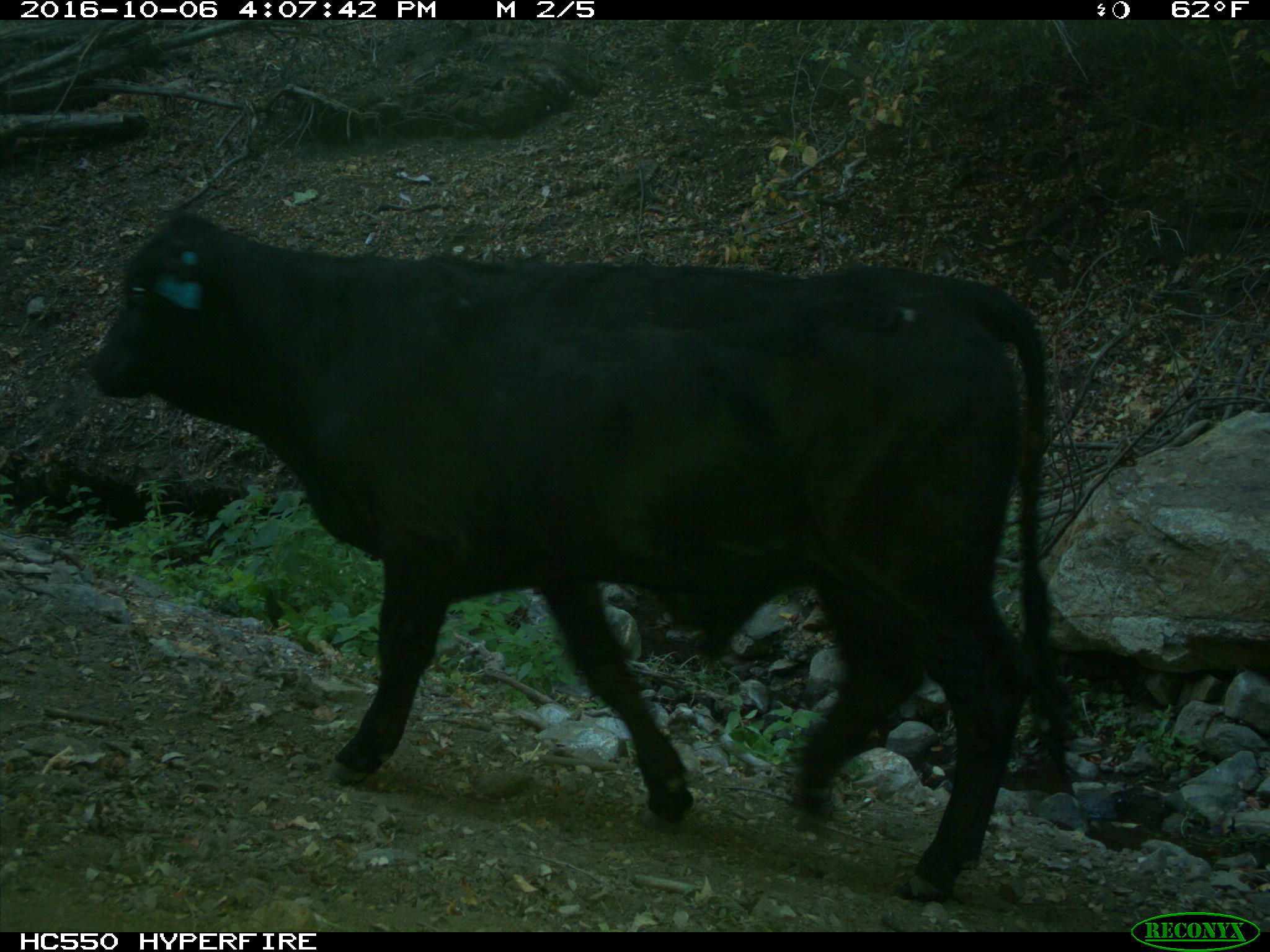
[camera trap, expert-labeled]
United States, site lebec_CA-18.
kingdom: Animalia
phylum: Chordata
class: Mammalia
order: Artiodactyla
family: Bovidae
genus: Bos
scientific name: Bos taurus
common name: domestic cow